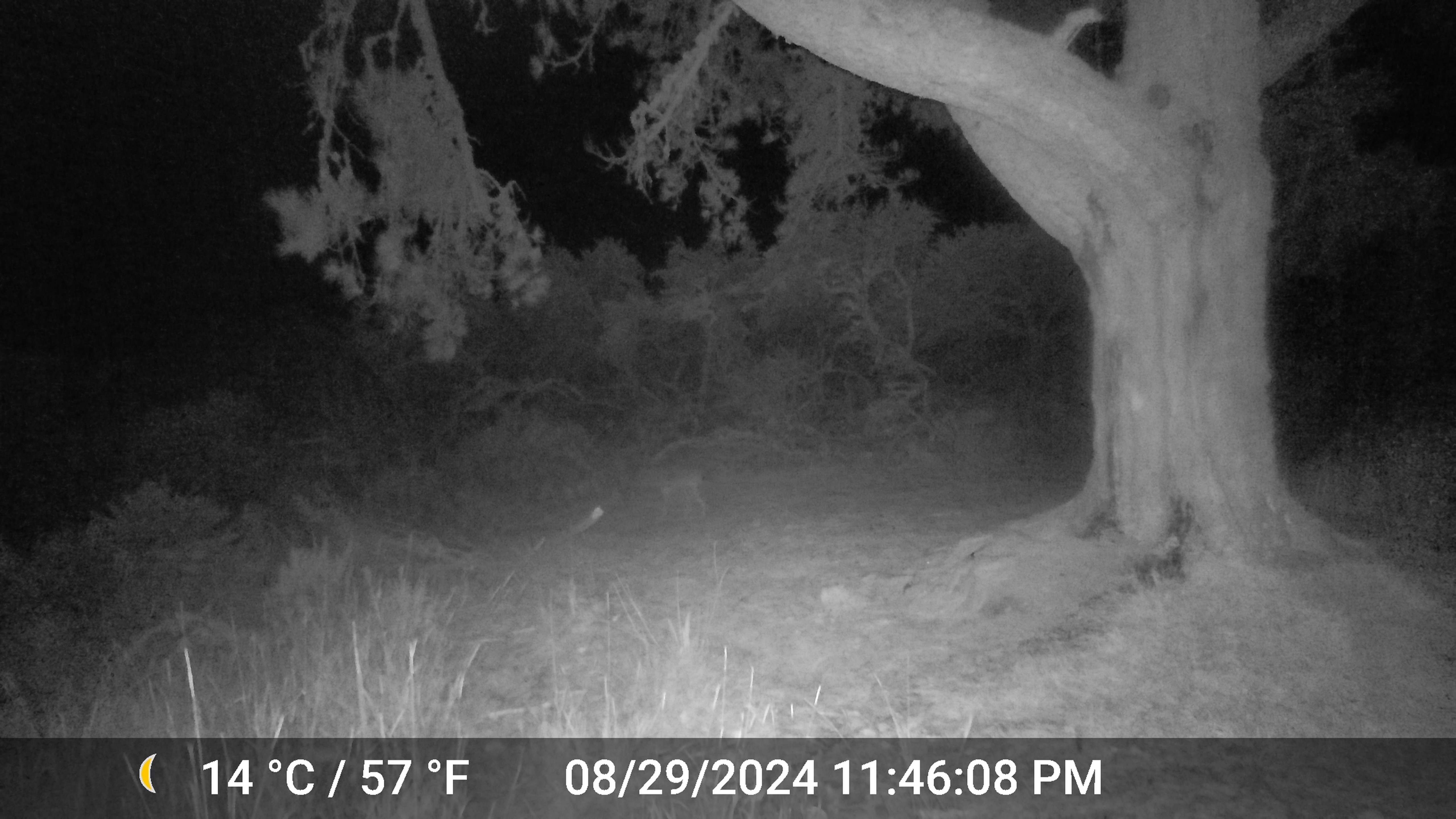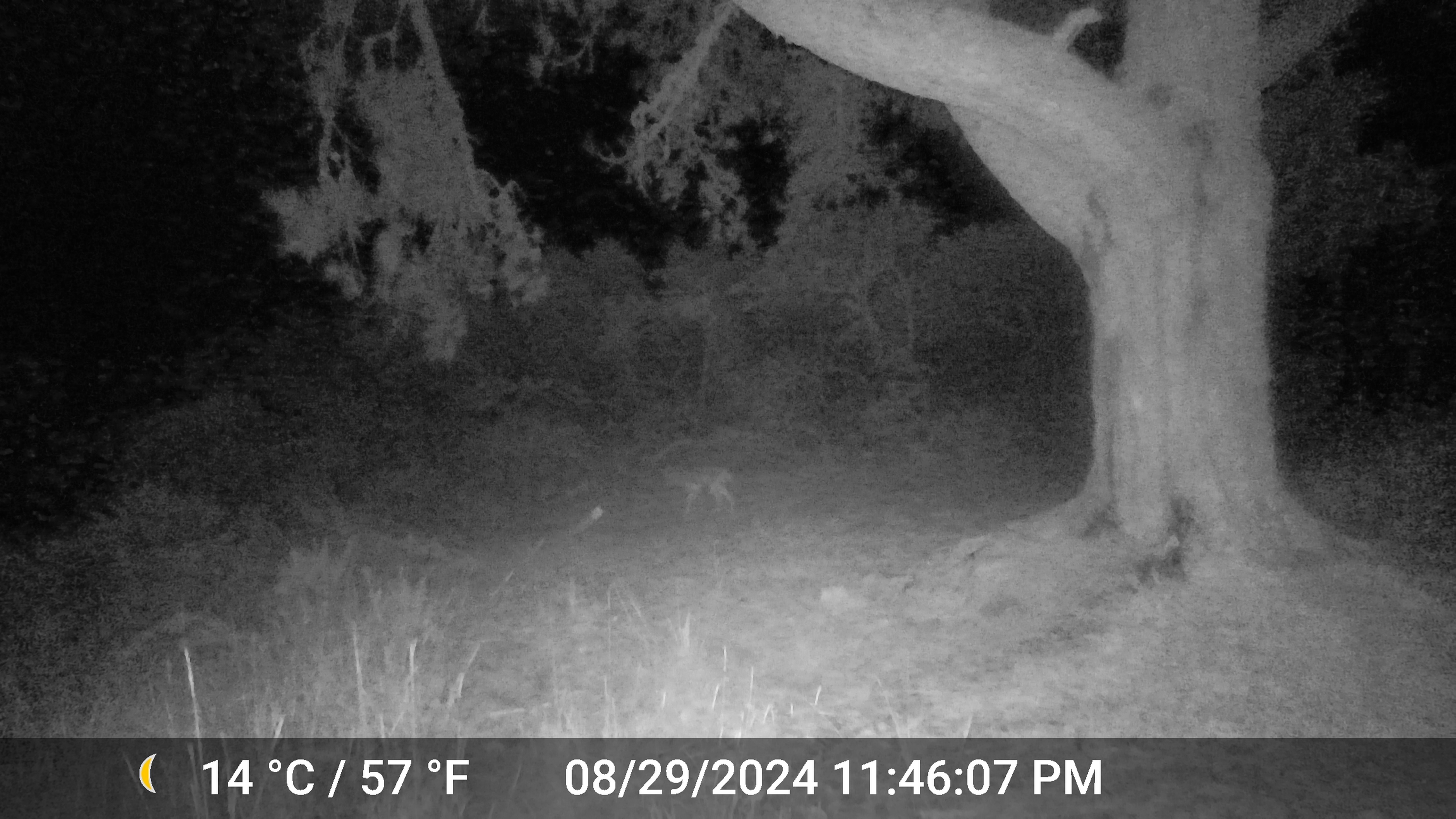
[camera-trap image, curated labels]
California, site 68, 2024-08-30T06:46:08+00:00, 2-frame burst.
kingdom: Animalia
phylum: Chordata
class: Mammalia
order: Carnivora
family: Canidae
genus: Canis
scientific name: Canis latrans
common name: coyote